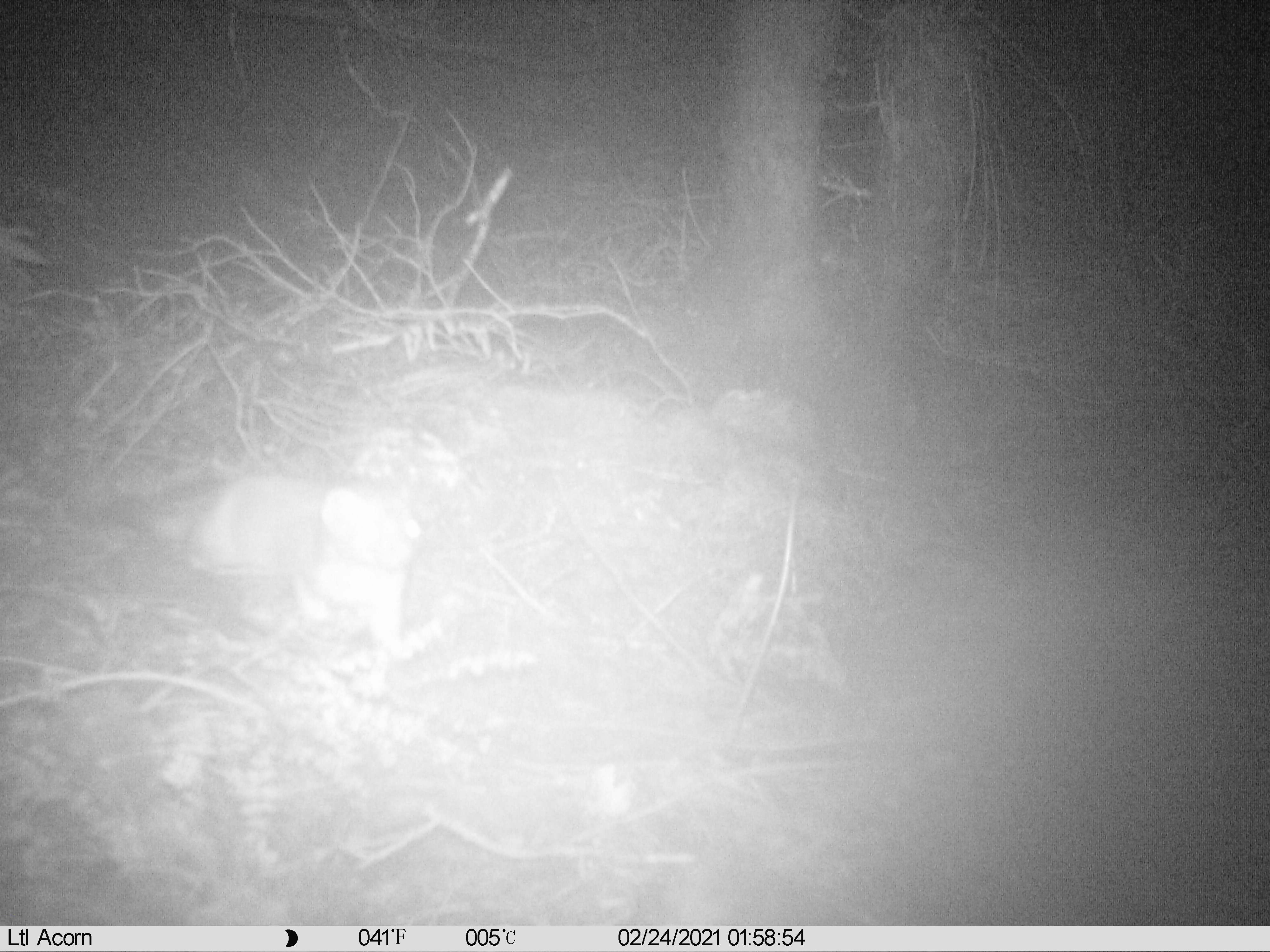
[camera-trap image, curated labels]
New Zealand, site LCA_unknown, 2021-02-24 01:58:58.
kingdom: Animalia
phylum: Chordata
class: Mammalia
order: Carnivora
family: Mustelidae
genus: Mustela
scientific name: Mustela erminea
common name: stoat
Stoat (Mustela erminea).